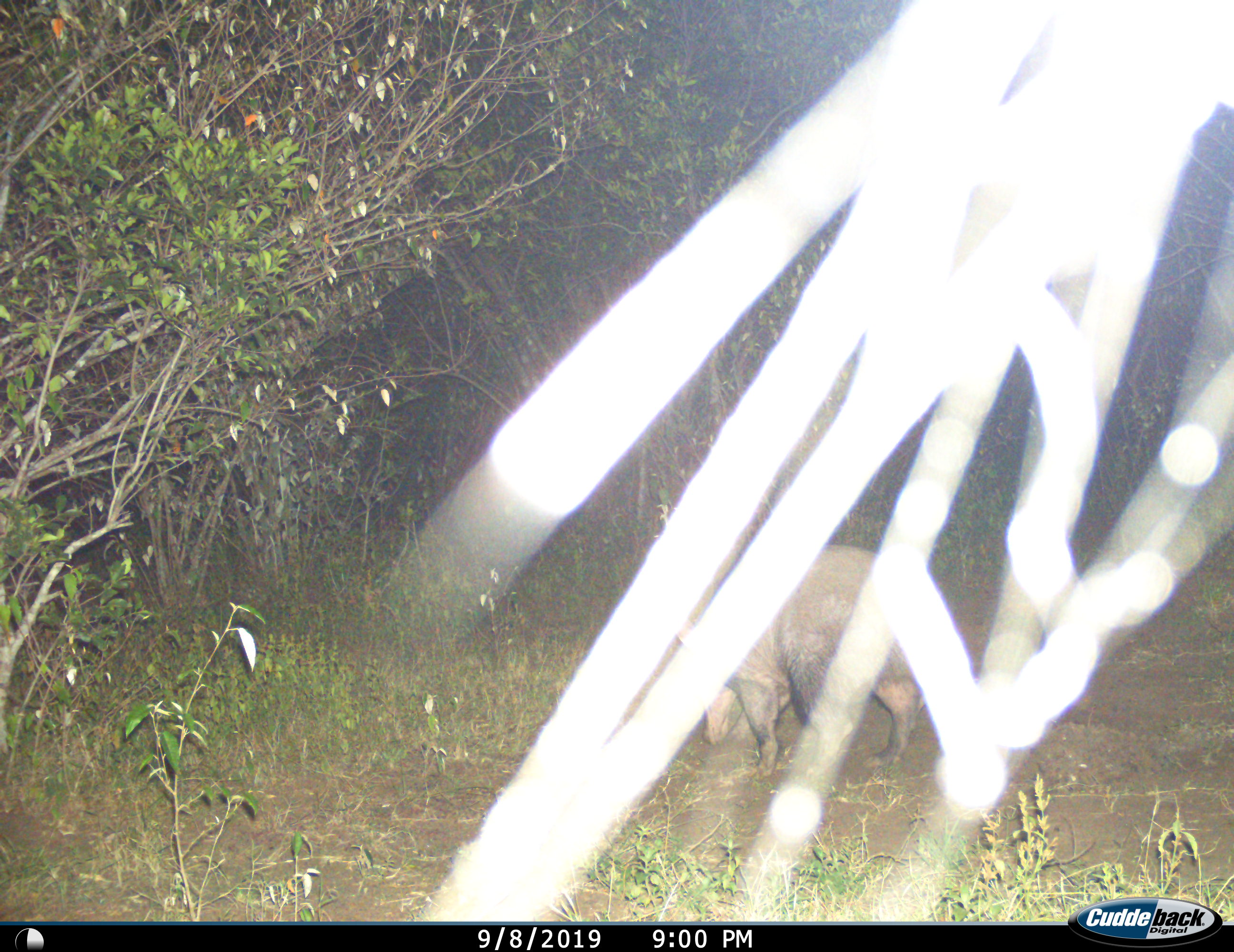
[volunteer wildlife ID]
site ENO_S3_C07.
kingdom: Animalia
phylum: Chordata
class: Mammalia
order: Tubulidentata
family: Orycteropodidae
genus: Orycteropus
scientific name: Orycteropus afer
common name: aardvark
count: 1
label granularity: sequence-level